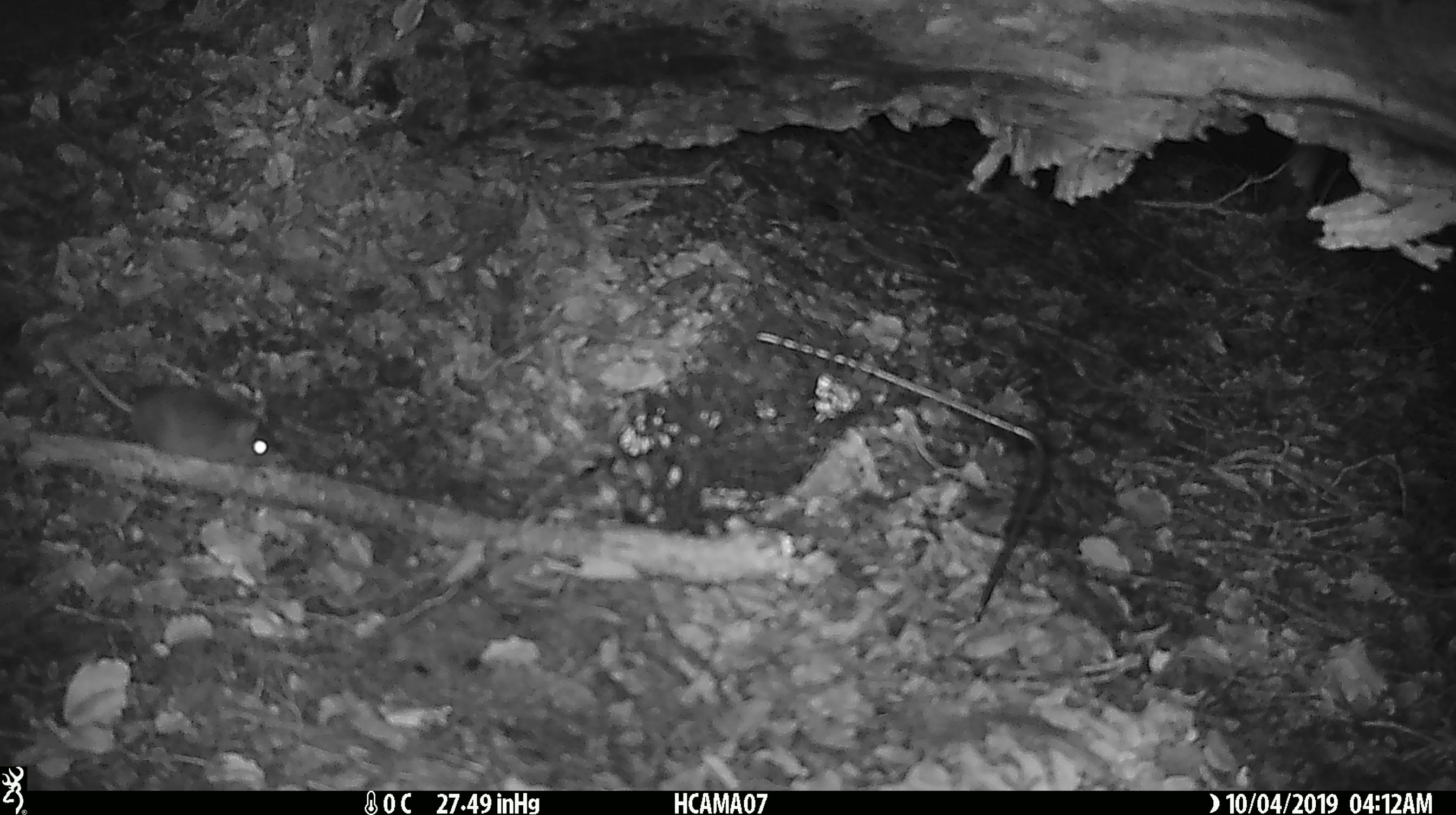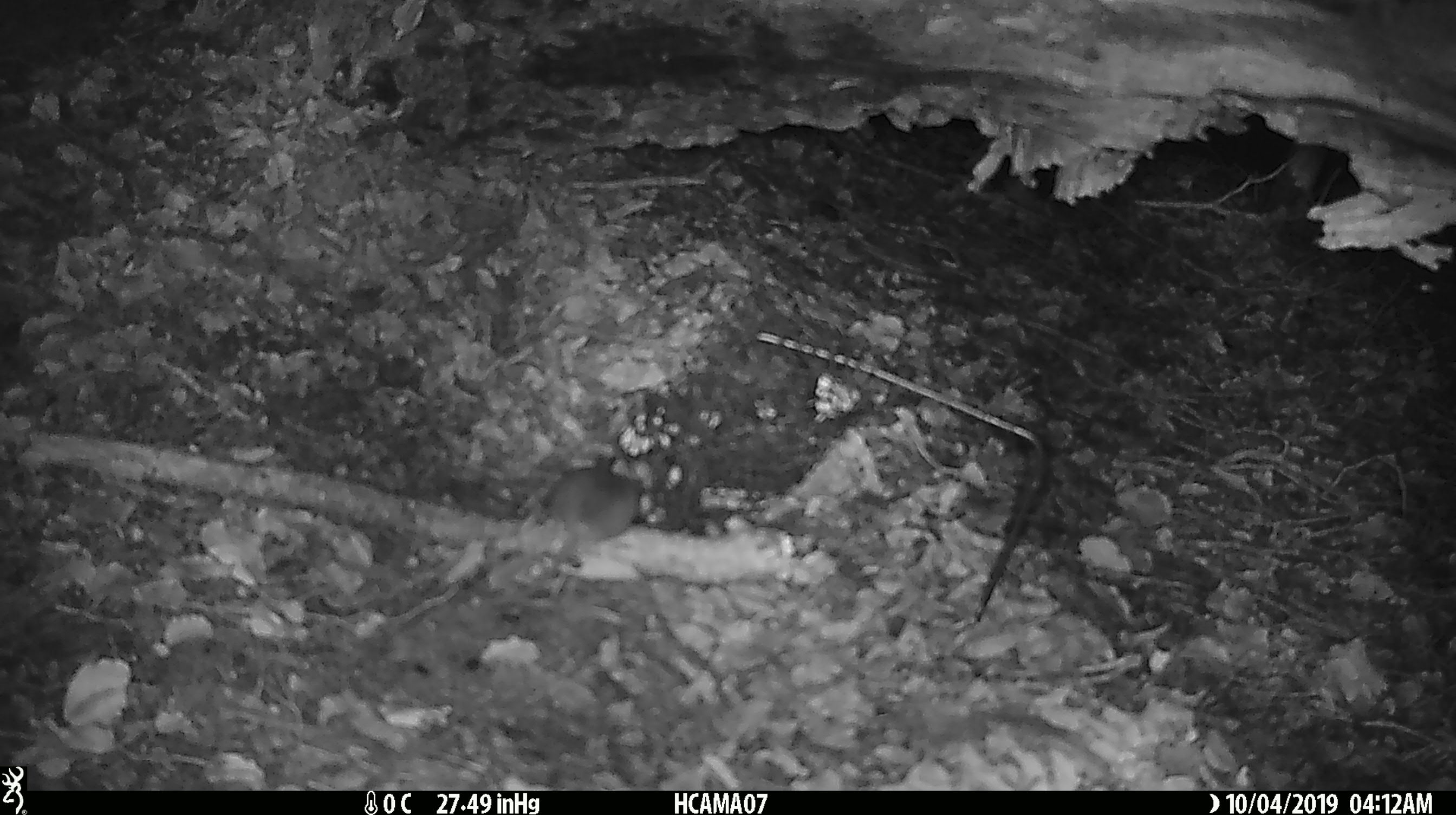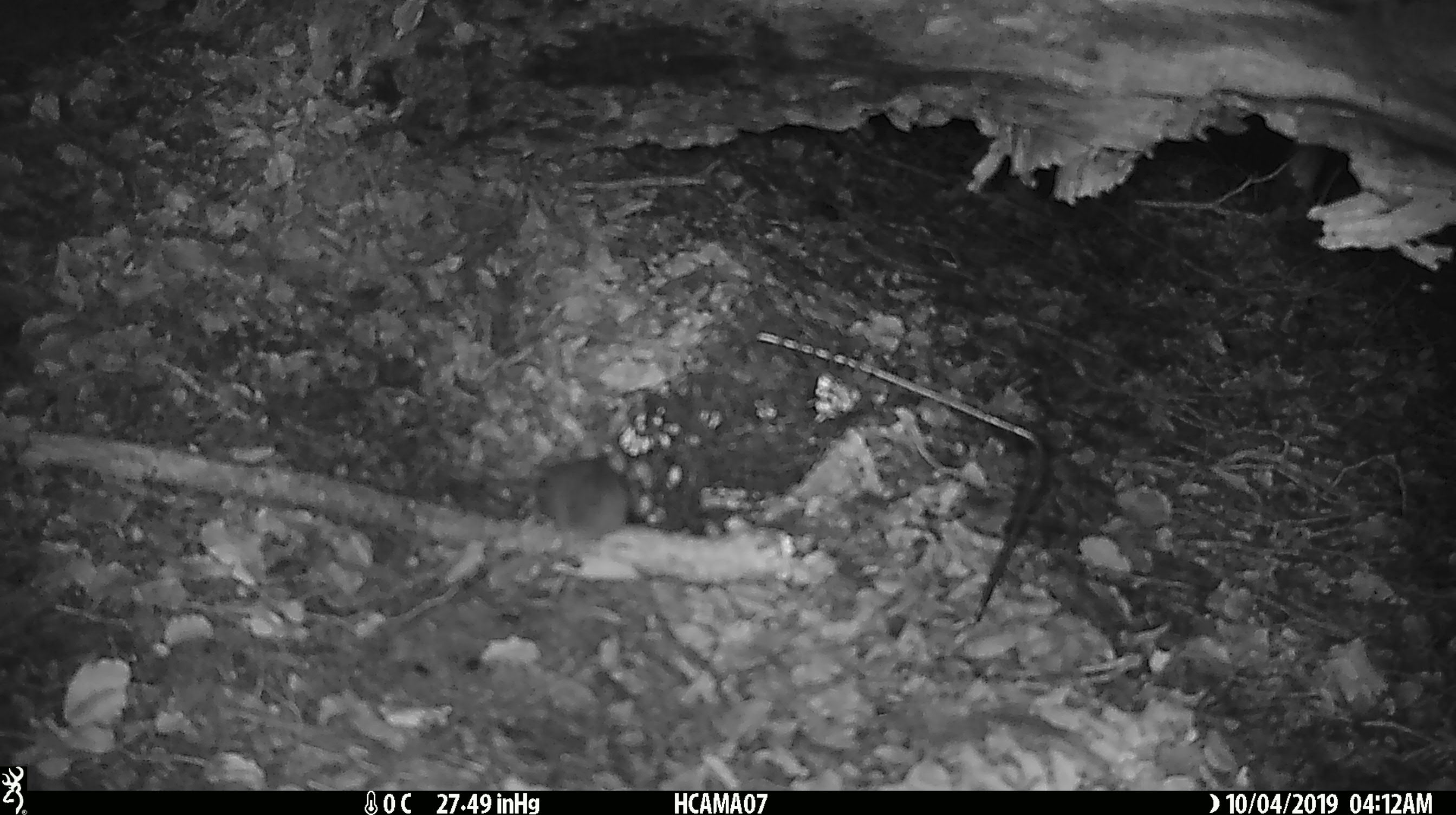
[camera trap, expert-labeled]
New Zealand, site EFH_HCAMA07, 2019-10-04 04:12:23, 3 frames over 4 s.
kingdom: Animalia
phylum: Chordata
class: Mammalia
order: Rodentia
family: Muridae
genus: Mus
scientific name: Mus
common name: mouse